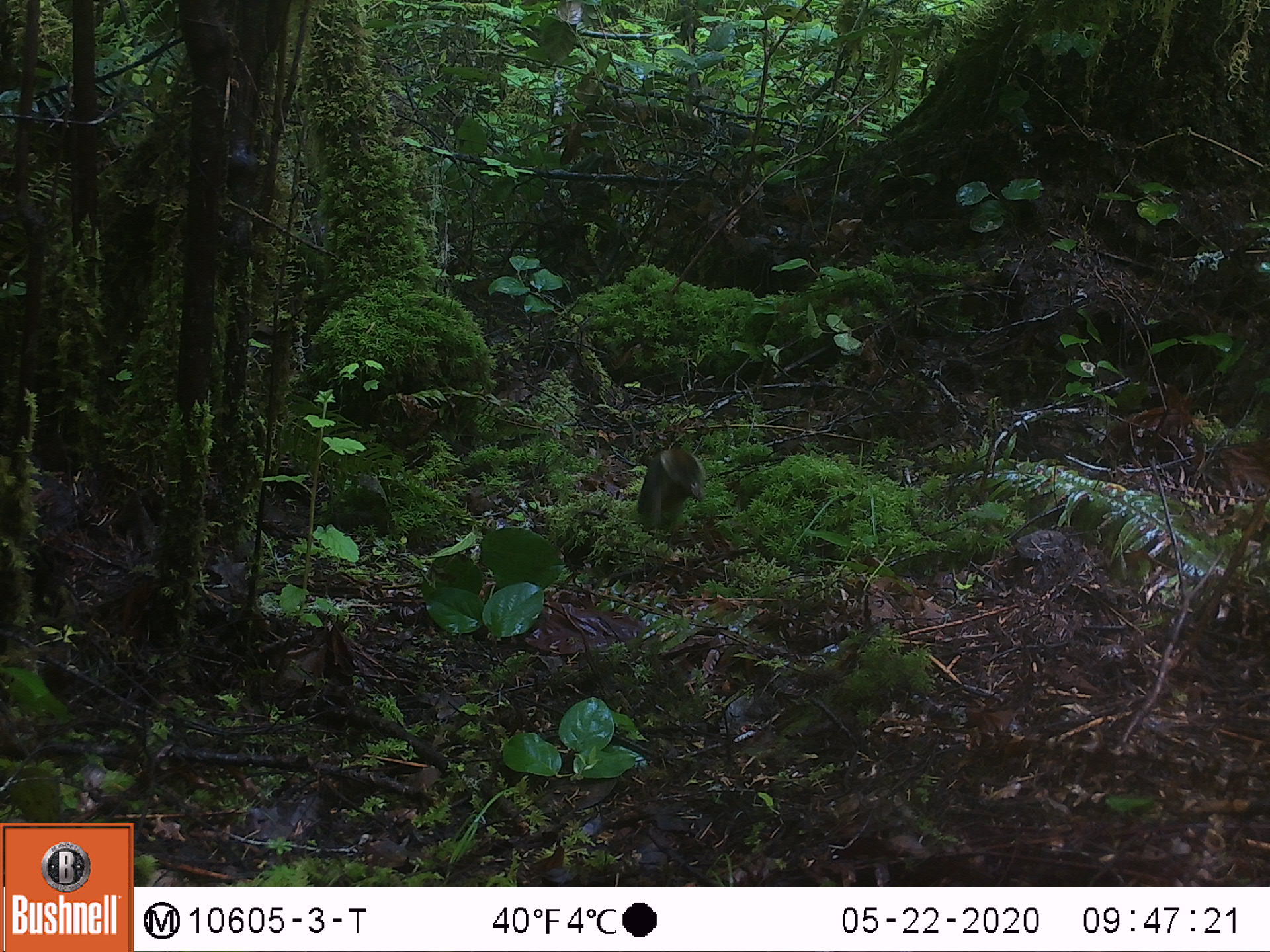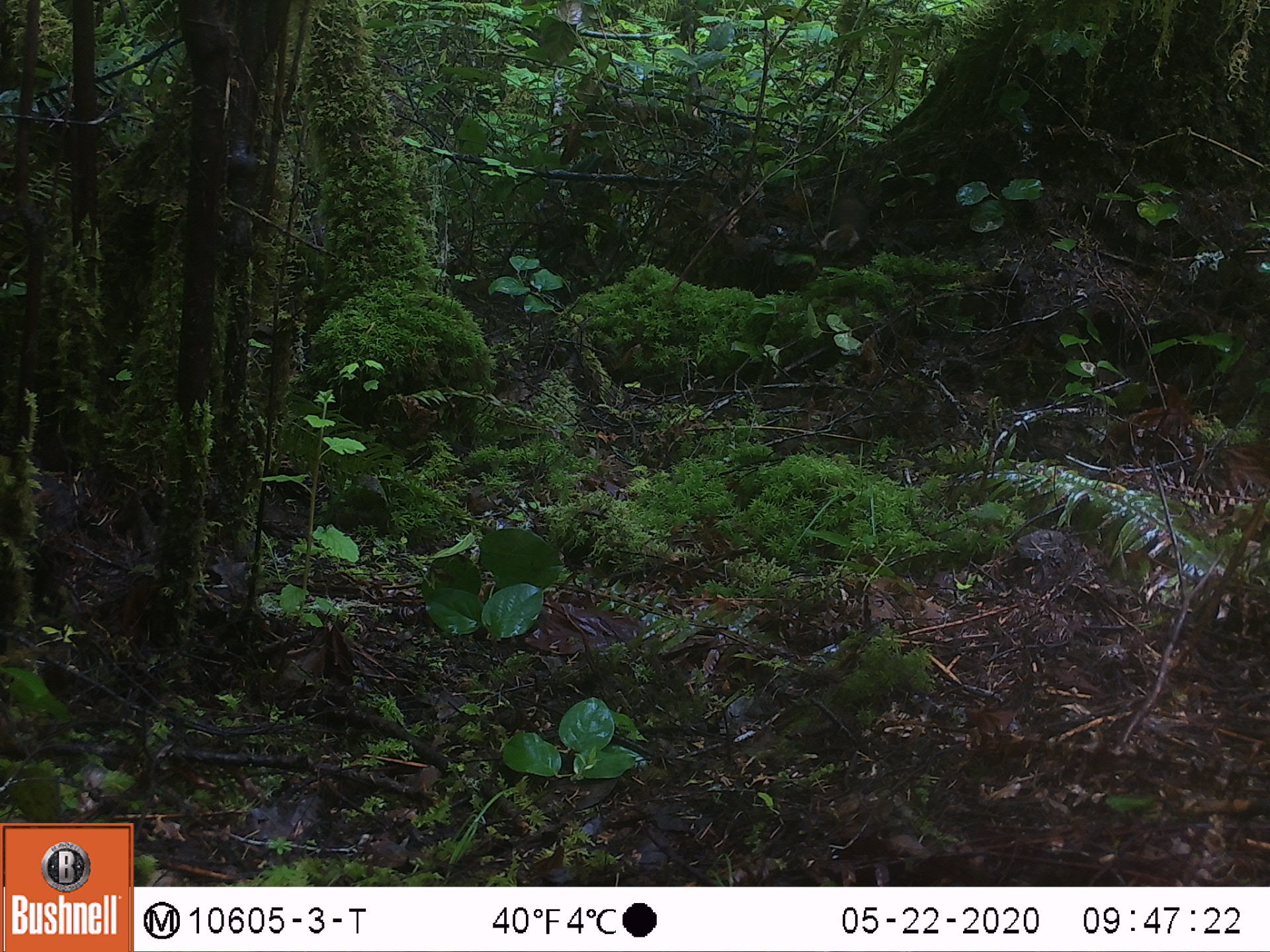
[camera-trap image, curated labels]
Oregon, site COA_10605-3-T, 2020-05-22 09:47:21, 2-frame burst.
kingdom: Animalia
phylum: Chordata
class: Mammalia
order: Rodentia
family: Sciuridae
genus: Tamiasciurus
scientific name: Tamiasciurus douglasii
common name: douglas squirrel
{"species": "douglas squirrel (Tamiasciurus douglasii)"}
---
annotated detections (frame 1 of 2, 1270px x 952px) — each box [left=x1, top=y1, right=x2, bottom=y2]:
douglas squirrel: [left=631, top=440, right=704, bottom=534]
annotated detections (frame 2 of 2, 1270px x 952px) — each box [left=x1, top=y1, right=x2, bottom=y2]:
douglas squirrel: [left=814, top=199, right=871, bottom=268]